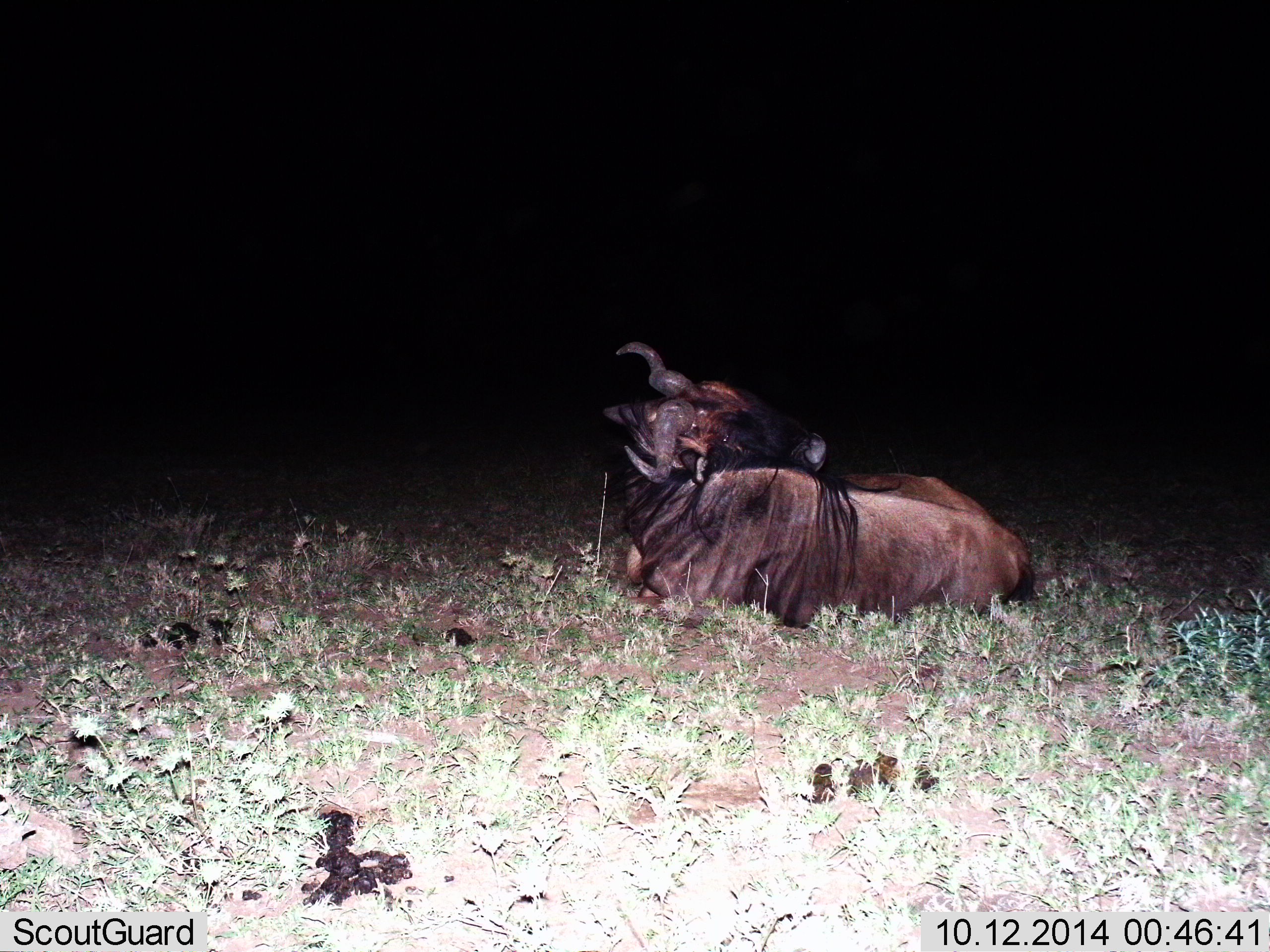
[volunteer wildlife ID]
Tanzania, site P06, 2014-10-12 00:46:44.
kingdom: Animalia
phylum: Chordata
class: Mammalia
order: Artiodactyla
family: Bovidae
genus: Connochaetes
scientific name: Connochaetes taurinus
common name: blue wildebeest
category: wildebeest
Wildebeest (blue wildebeest) (Connochaetes taurinus), count 1. Behavior (volunteer vote fractions): standing 0%, resting 100%, moving 0%, interacting 10%. Young present (vote fraction): 0%. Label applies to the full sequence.